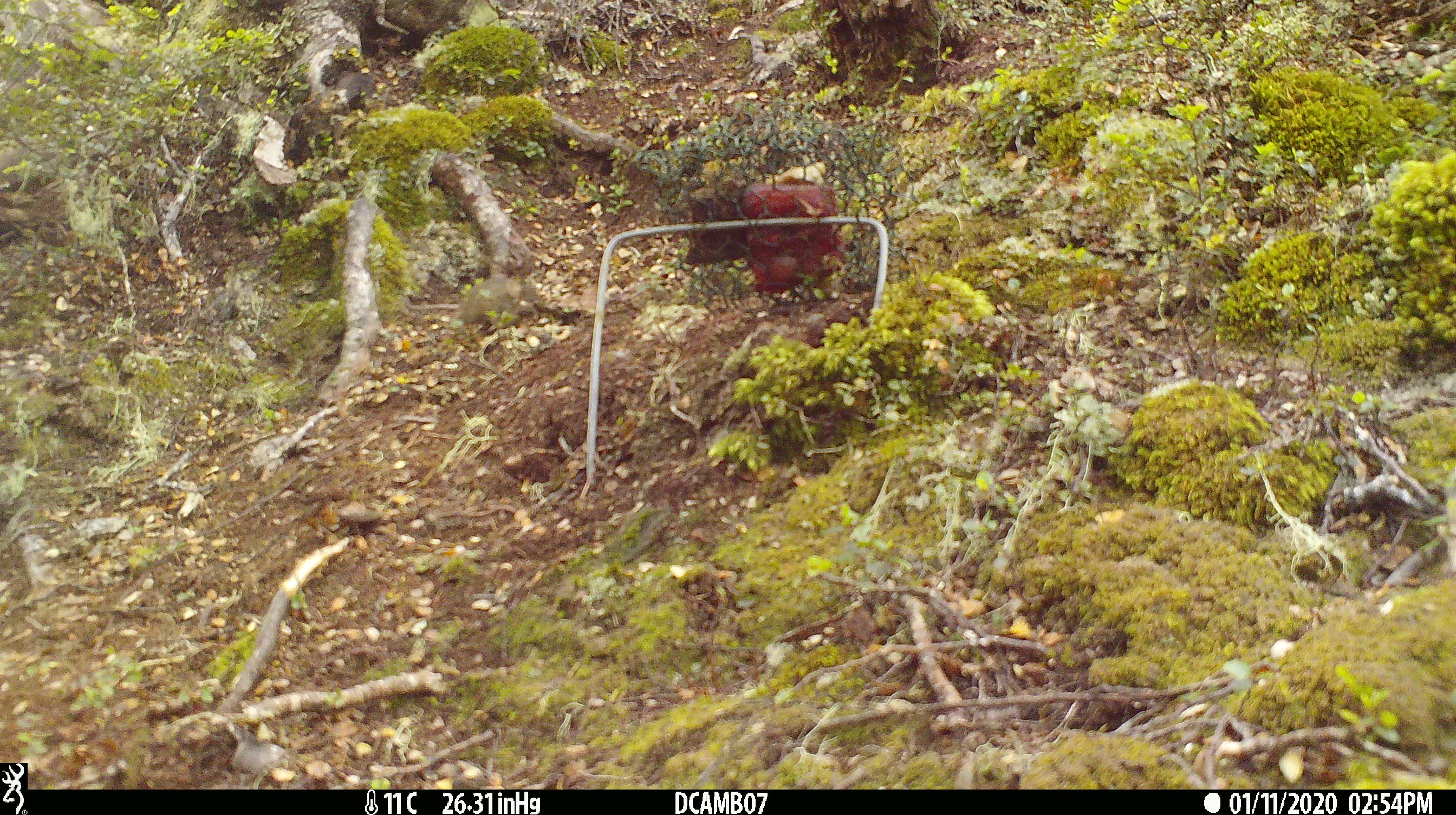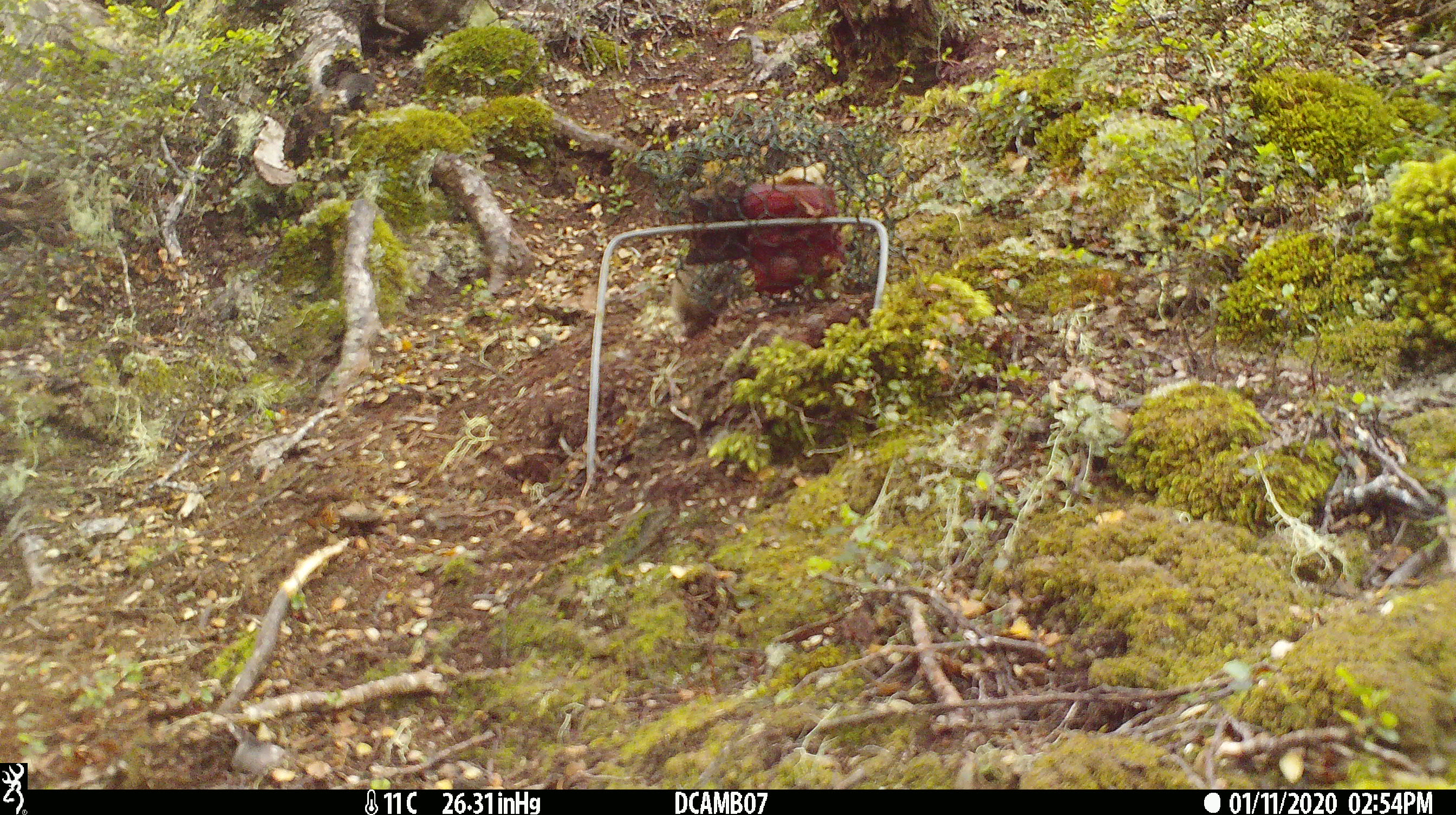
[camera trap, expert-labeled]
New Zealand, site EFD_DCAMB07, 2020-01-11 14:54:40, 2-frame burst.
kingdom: Animalia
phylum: Chordata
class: Mammalia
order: Rodentia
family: Muridae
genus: Mus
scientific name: Mus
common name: mouse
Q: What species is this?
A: Mouse (Mus).